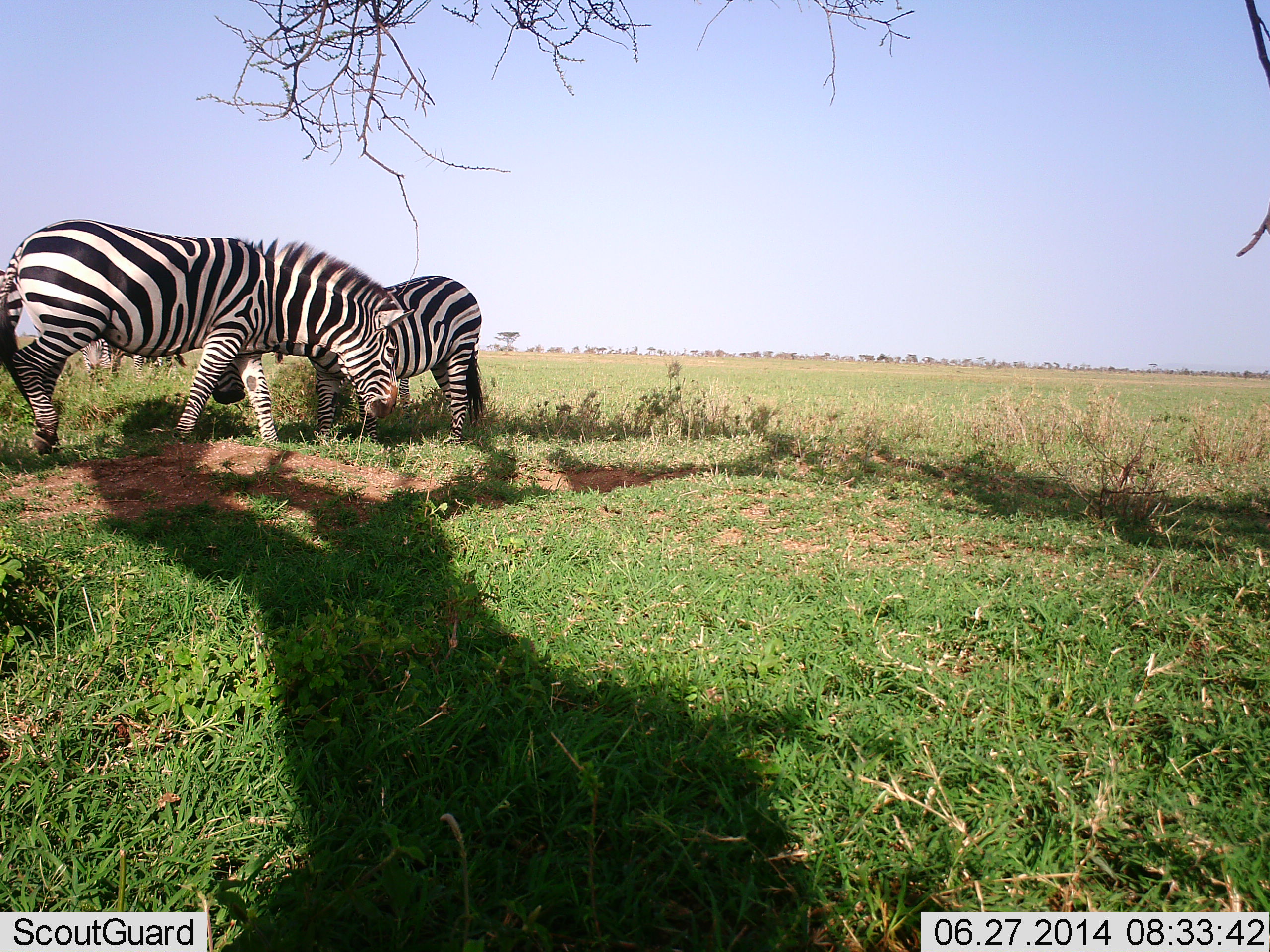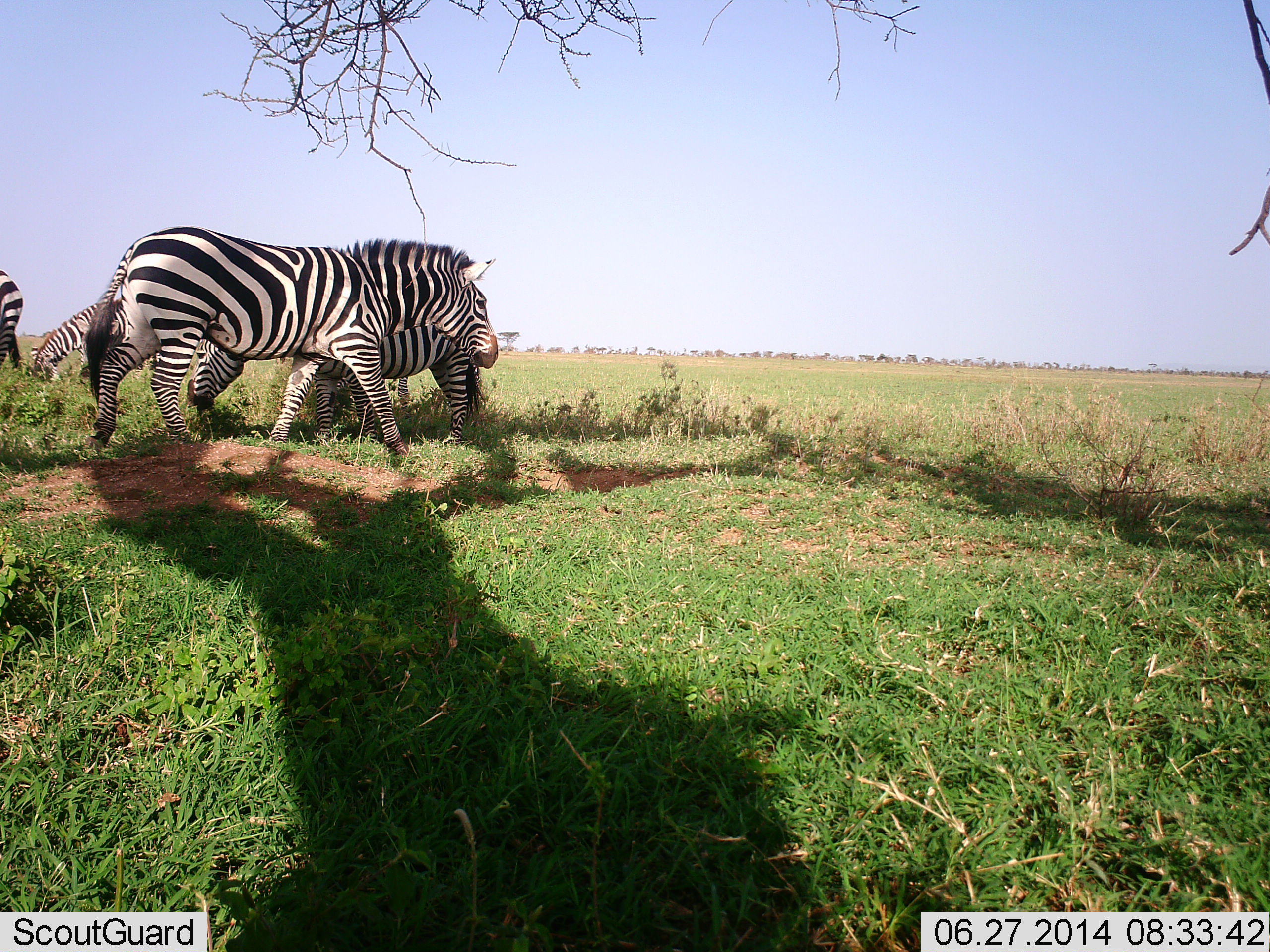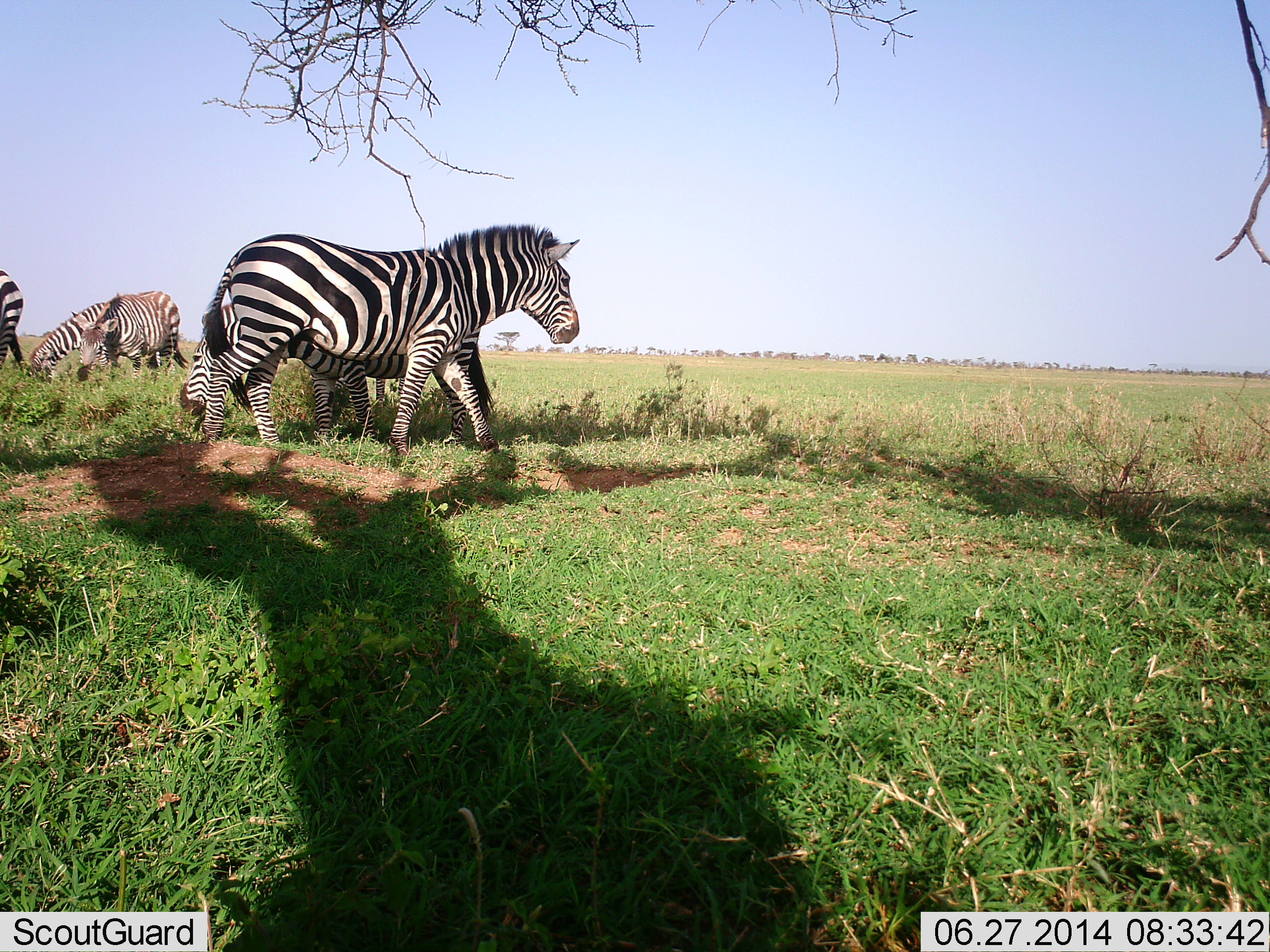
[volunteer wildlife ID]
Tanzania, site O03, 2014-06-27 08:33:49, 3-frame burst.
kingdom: Animalia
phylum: Chordata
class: Mammalia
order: Perissodactyla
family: Equidae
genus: Equus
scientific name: Equus quagga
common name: plains zebra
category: zebra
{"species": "zebra (plains zebra) (Equus quagga)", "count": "4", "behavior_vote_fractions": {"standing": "50%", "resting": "0%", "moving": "80%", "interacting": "0%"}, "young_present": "0%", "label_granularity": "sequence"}